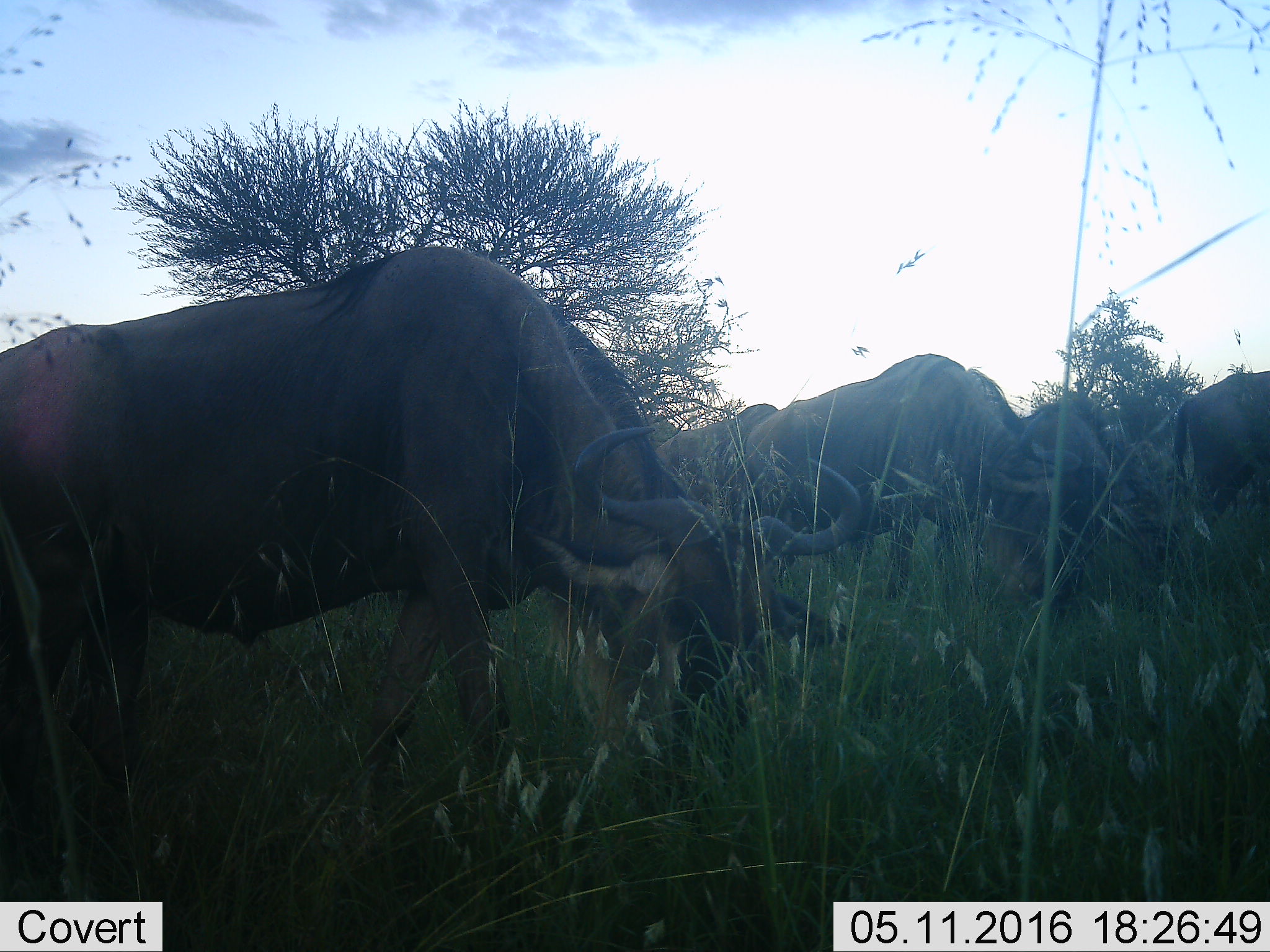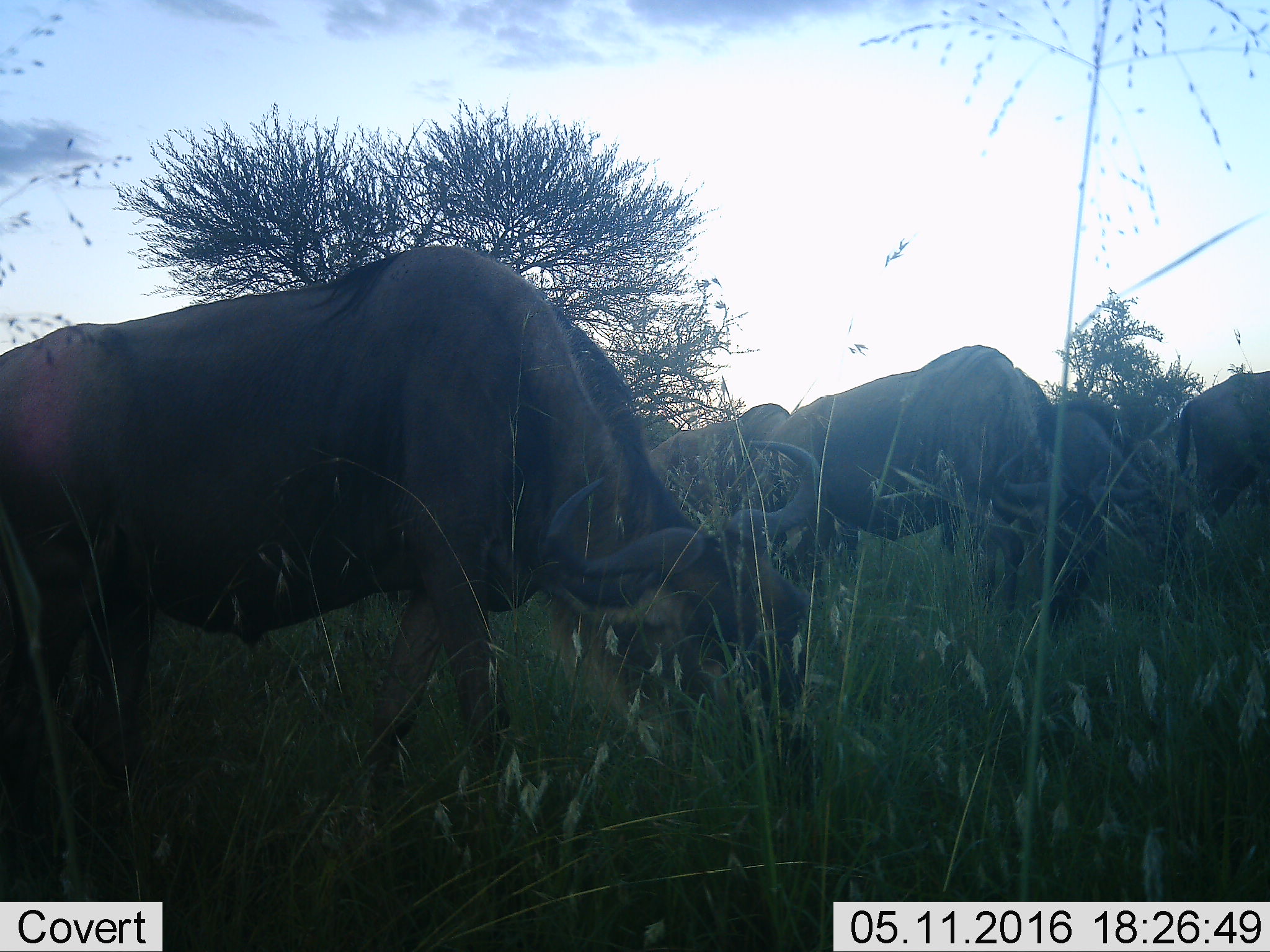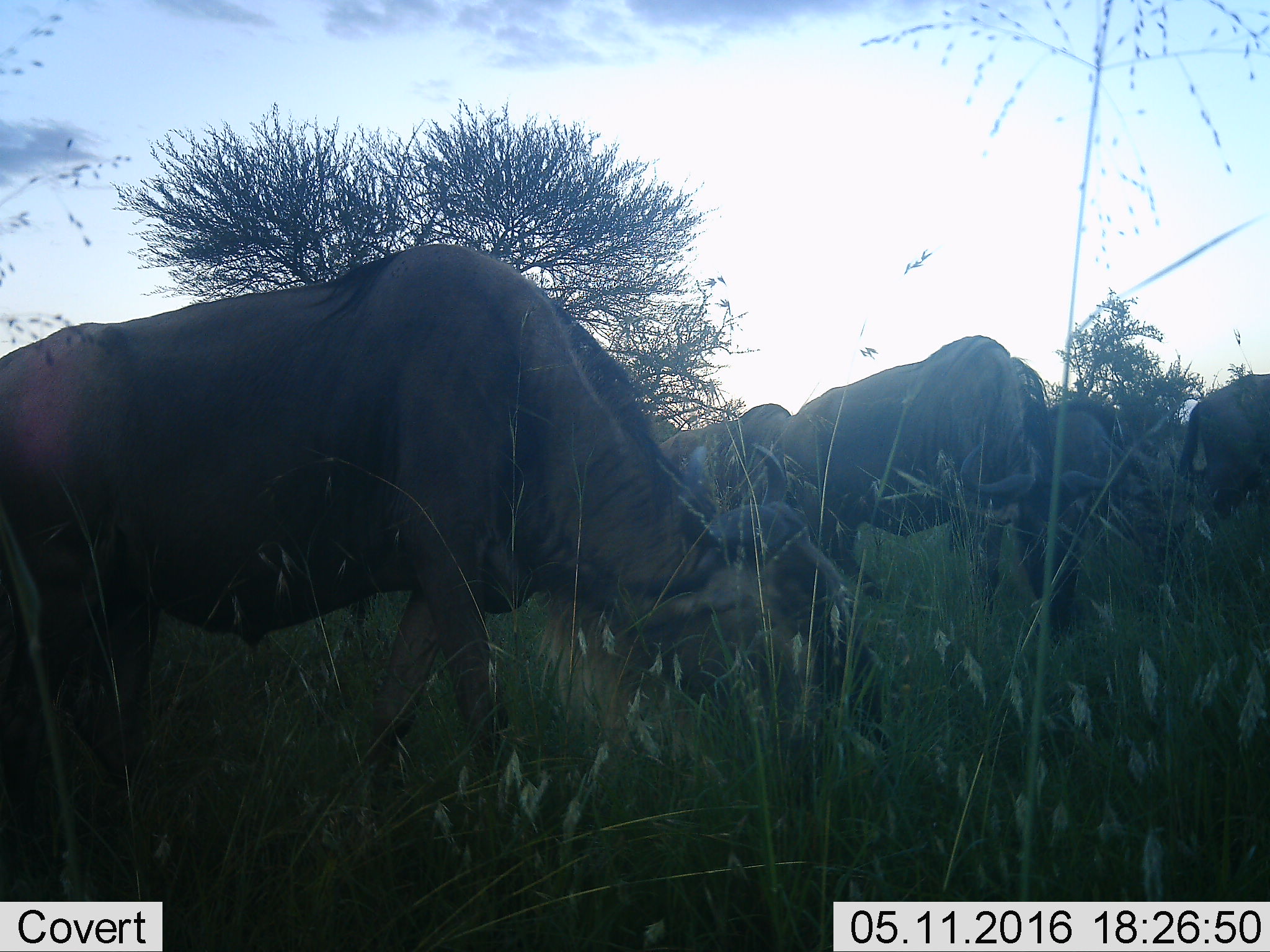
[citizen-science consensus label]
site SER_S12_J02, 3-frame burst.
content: unidentified animal